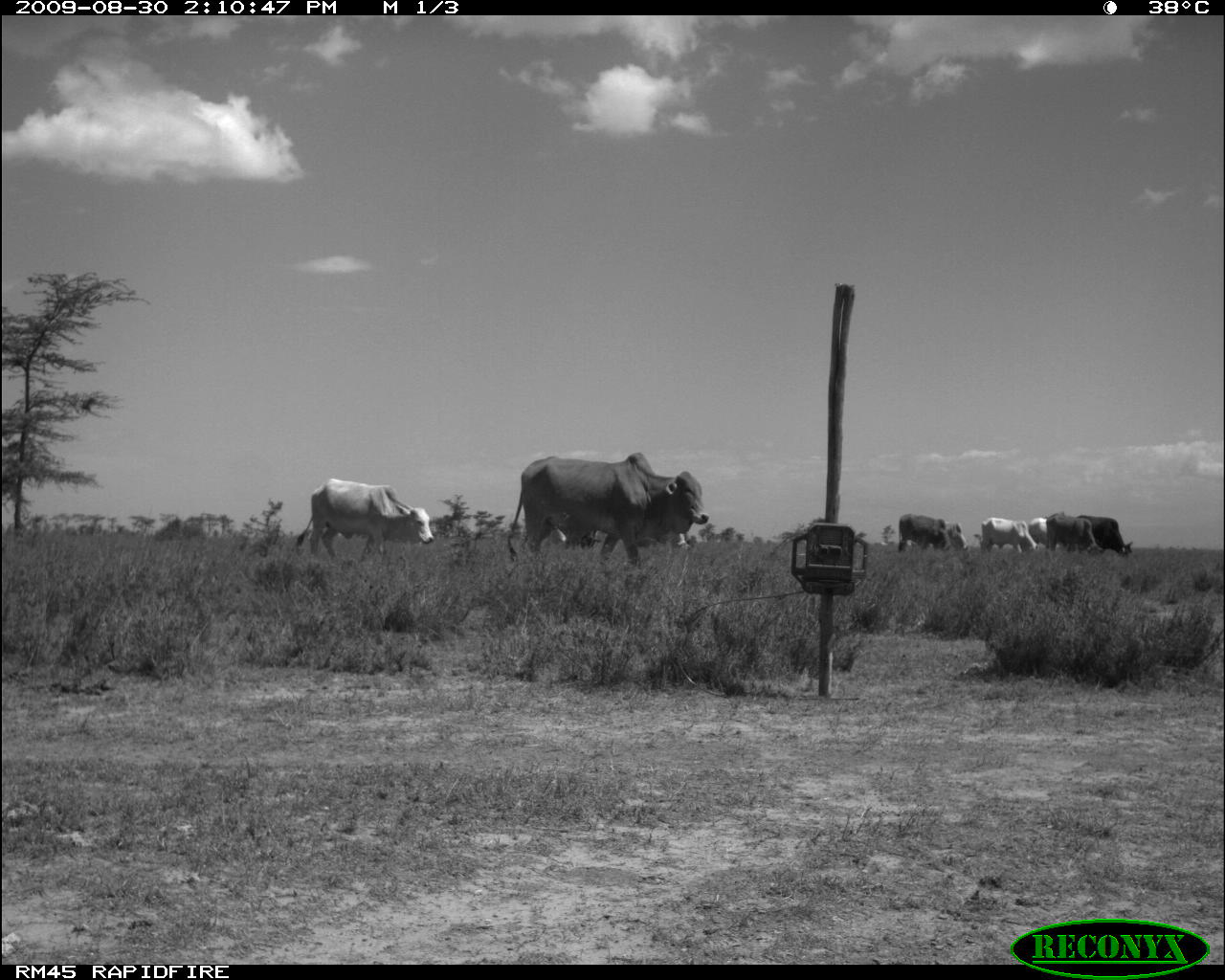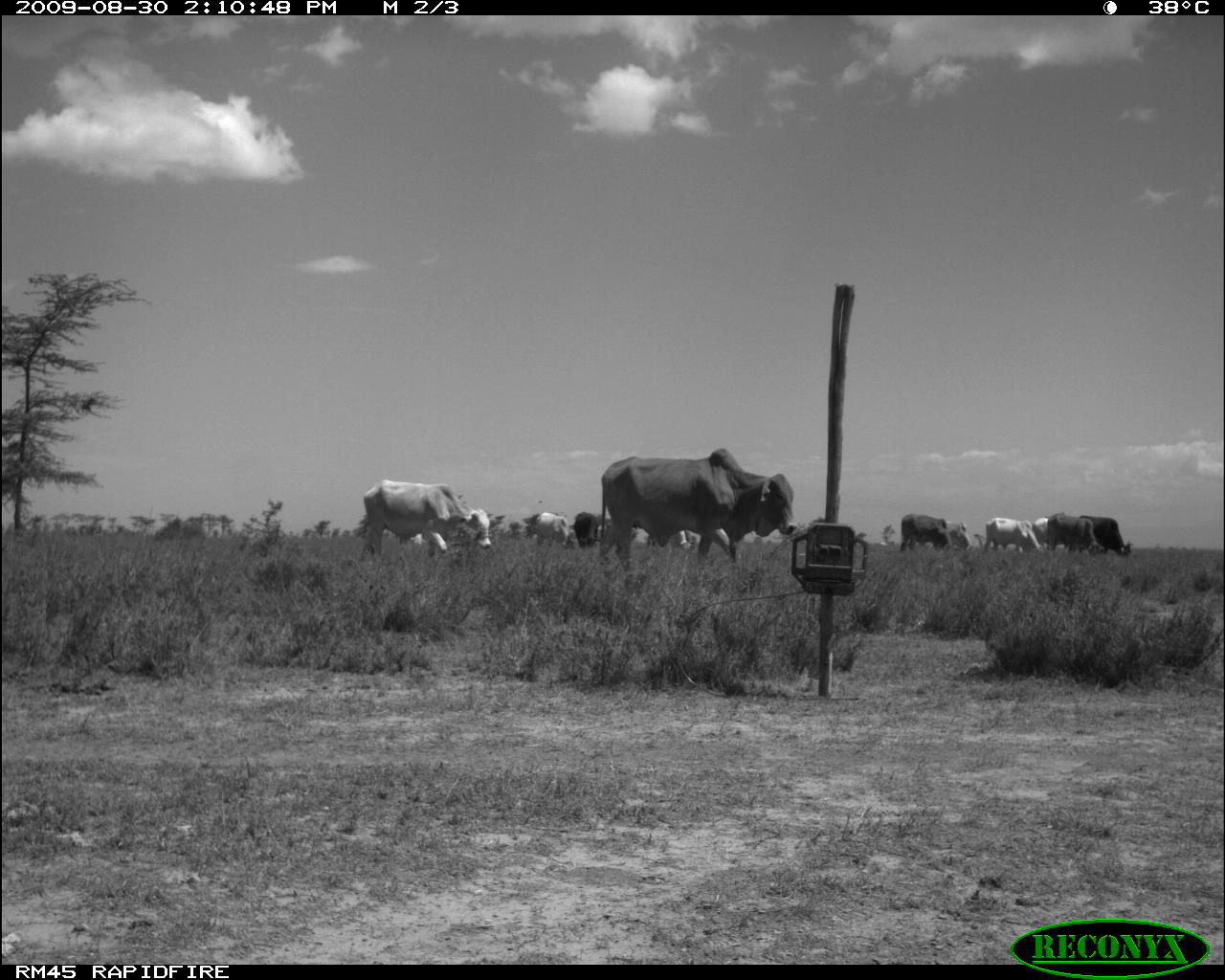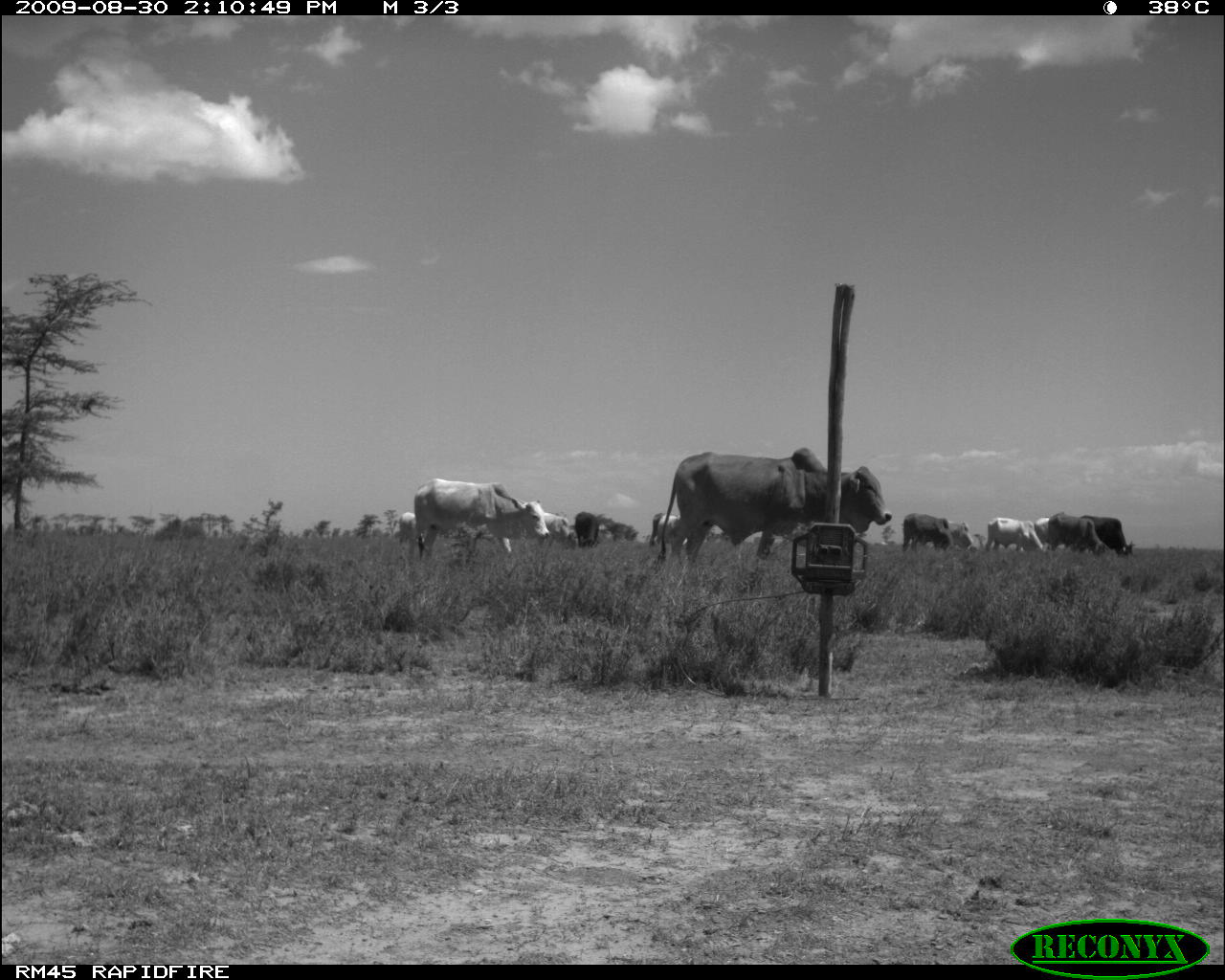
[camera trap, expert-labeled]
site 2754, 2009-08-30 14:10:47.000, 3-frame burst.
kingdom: Animalia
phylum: Chordata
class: Mammalia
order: Artiodactyla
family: Bovidae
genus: Bos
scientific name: Bos taurus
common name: domestic cattle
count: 7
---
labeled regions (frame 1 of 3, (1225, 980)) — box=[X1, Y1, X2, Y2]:
bos taurus: box=[505, 451, 710, 567]; box=[294, 477, 436, 558]; box=[1046, 512, 1104, 556]; box=[1076, 514, 1134, 558]; box=[973, 517, 1039, 554]; box=[897, 512, 957, 552]; box=[1027, 517, 1060, 552]; box=[945, 521, 969, 551]